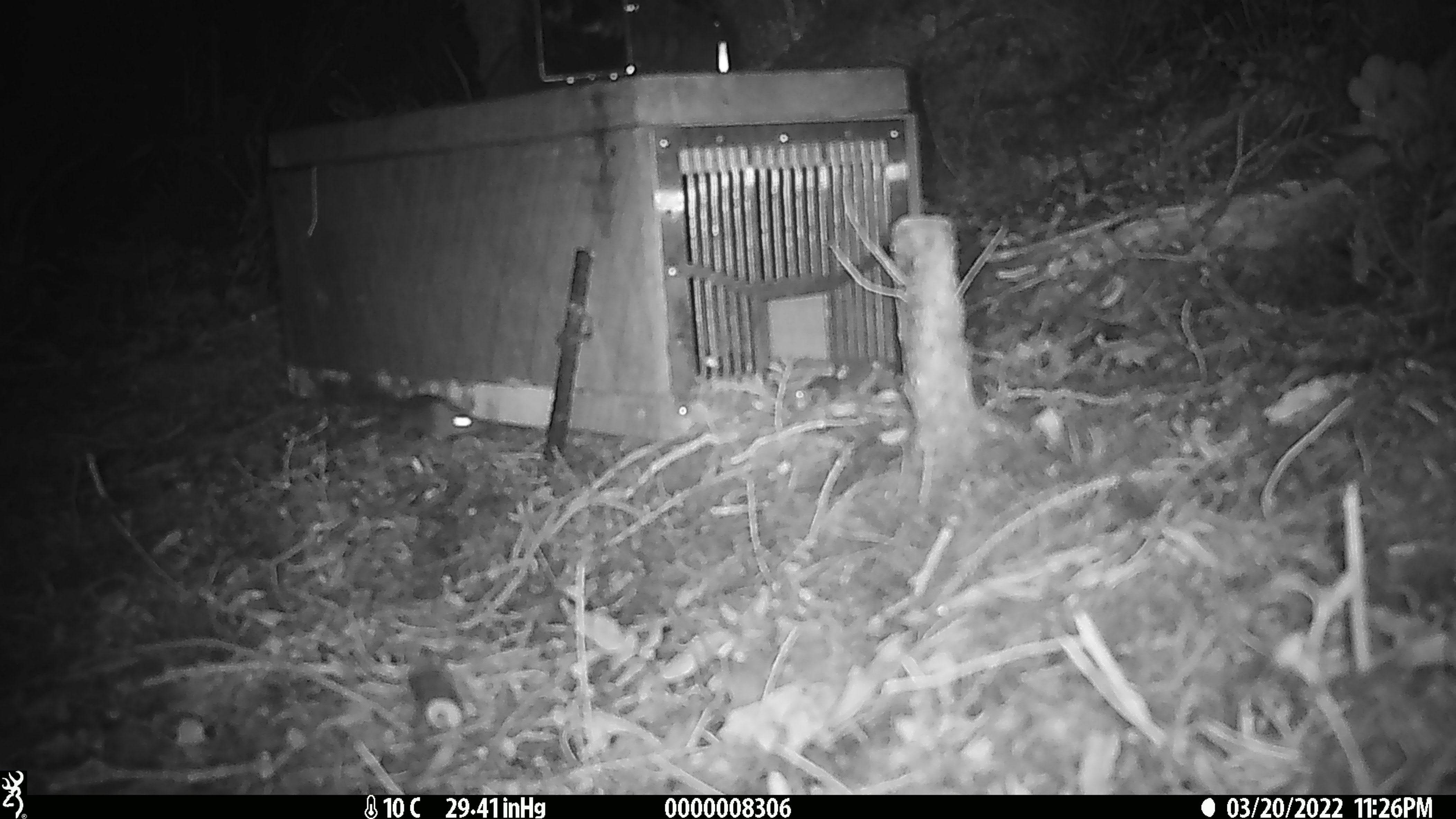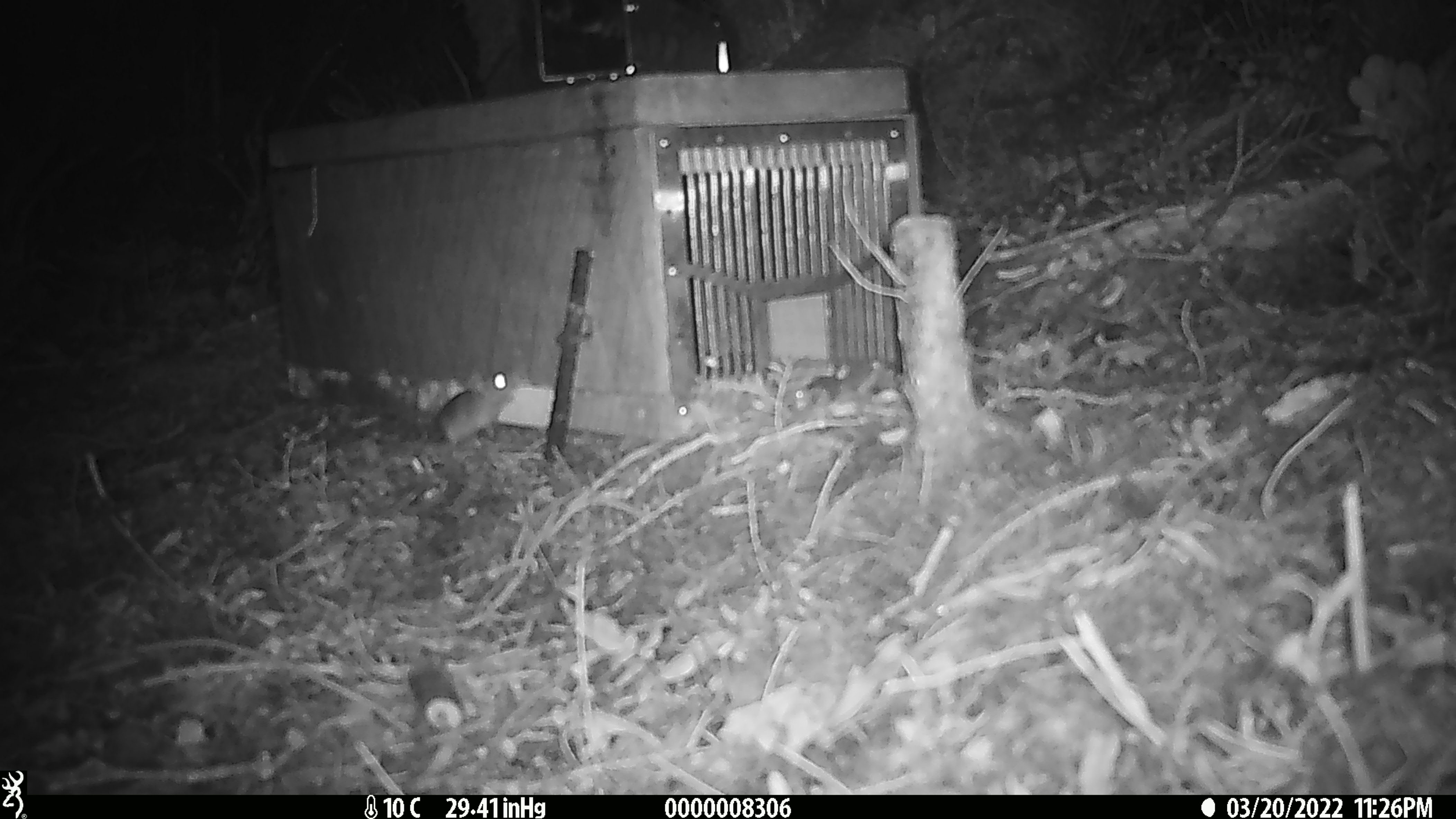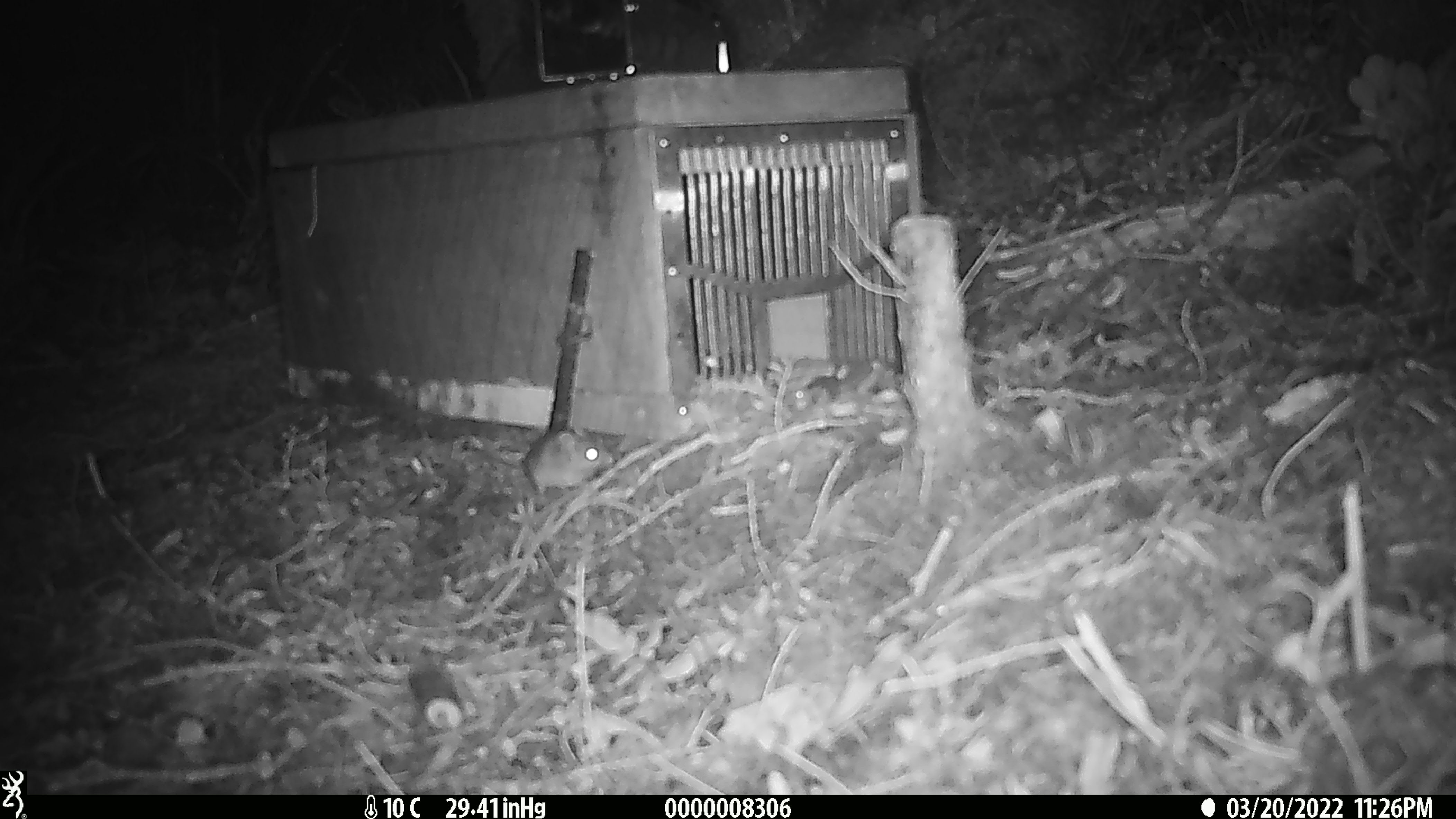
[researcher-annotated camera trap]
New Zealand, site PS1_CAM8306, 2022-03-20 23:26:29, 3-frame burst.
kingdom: Animalia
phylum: Chordata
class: Mammalia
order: Rodentia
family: Muridae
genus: Mus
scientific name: Mus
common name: mouse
Mouse (Mus).